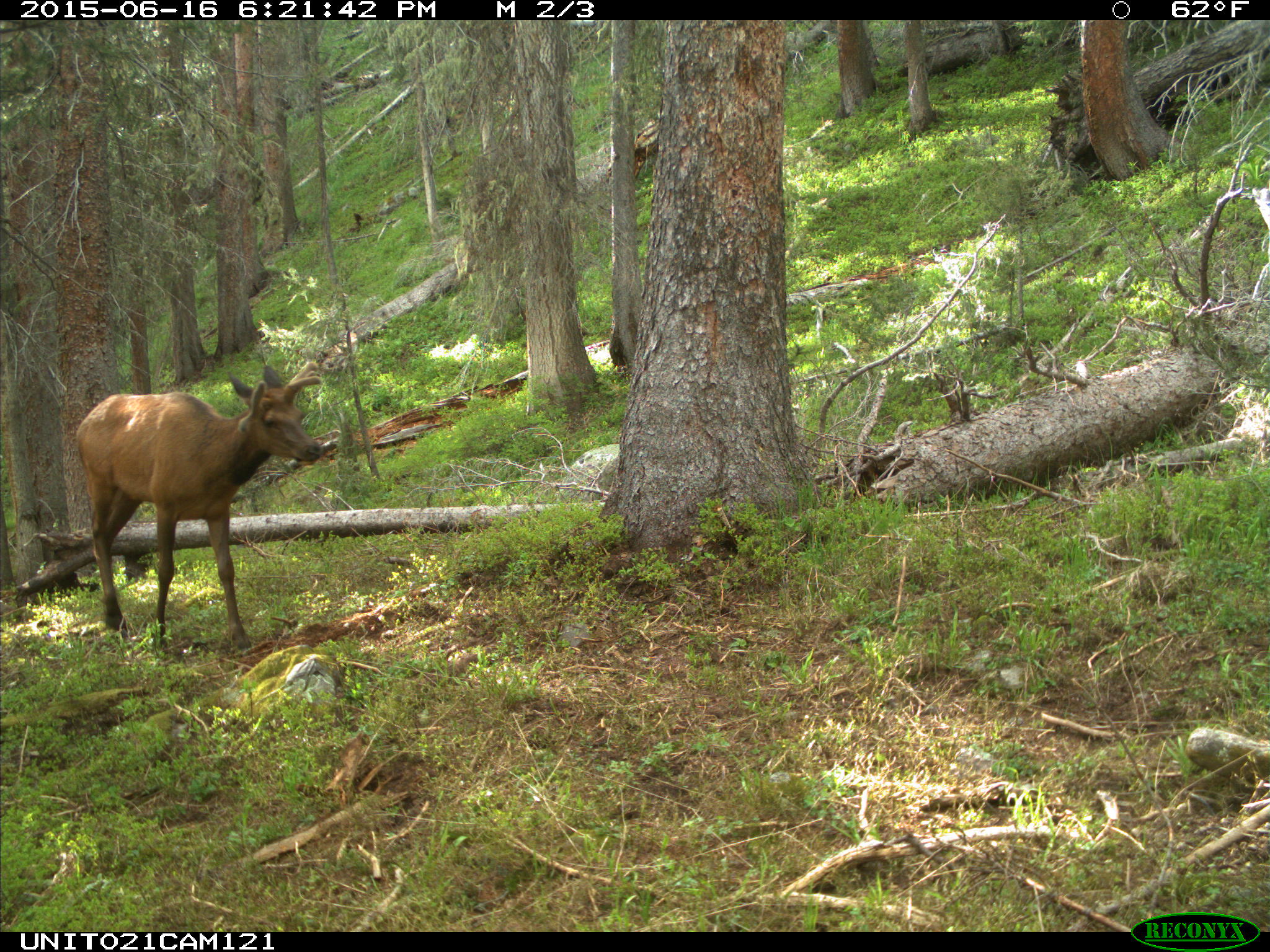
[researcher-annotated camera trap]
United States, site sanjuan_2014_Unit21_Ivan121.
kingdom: Animalia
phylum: Chordata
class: Mammalia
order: Artiodactyla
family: Cervidae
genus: Cervus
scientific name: Cervus elaphus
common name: red deer